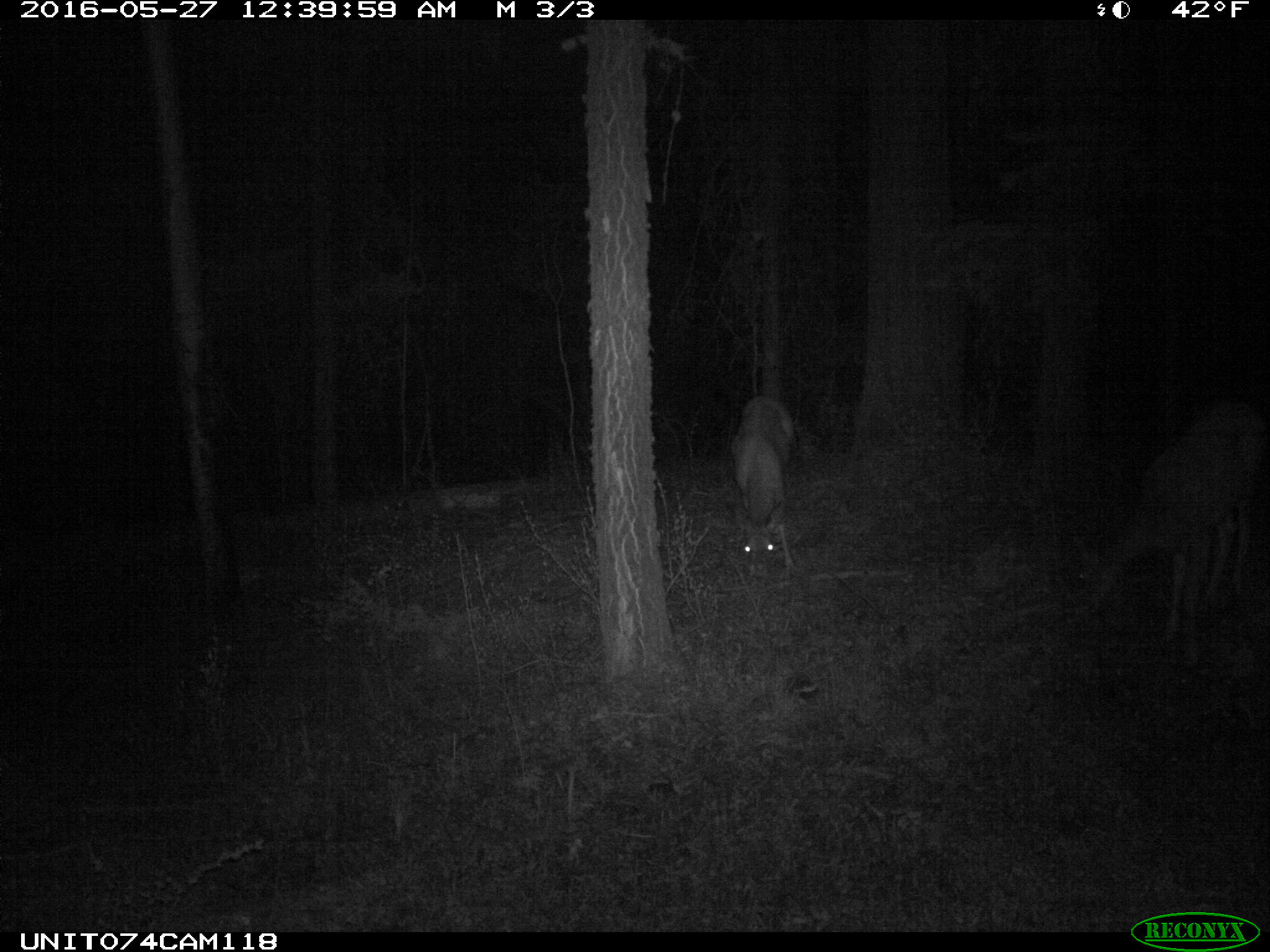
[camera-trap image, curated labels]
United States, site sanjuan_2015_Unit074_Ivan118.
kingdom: Animalia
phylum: Chordata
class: Mammalia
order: Artiodactyla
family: Cervidae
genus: Odocoileus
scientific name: Odocoileus hemionus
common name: mule deer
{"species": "Odocoileus hemionus (mule deer)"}